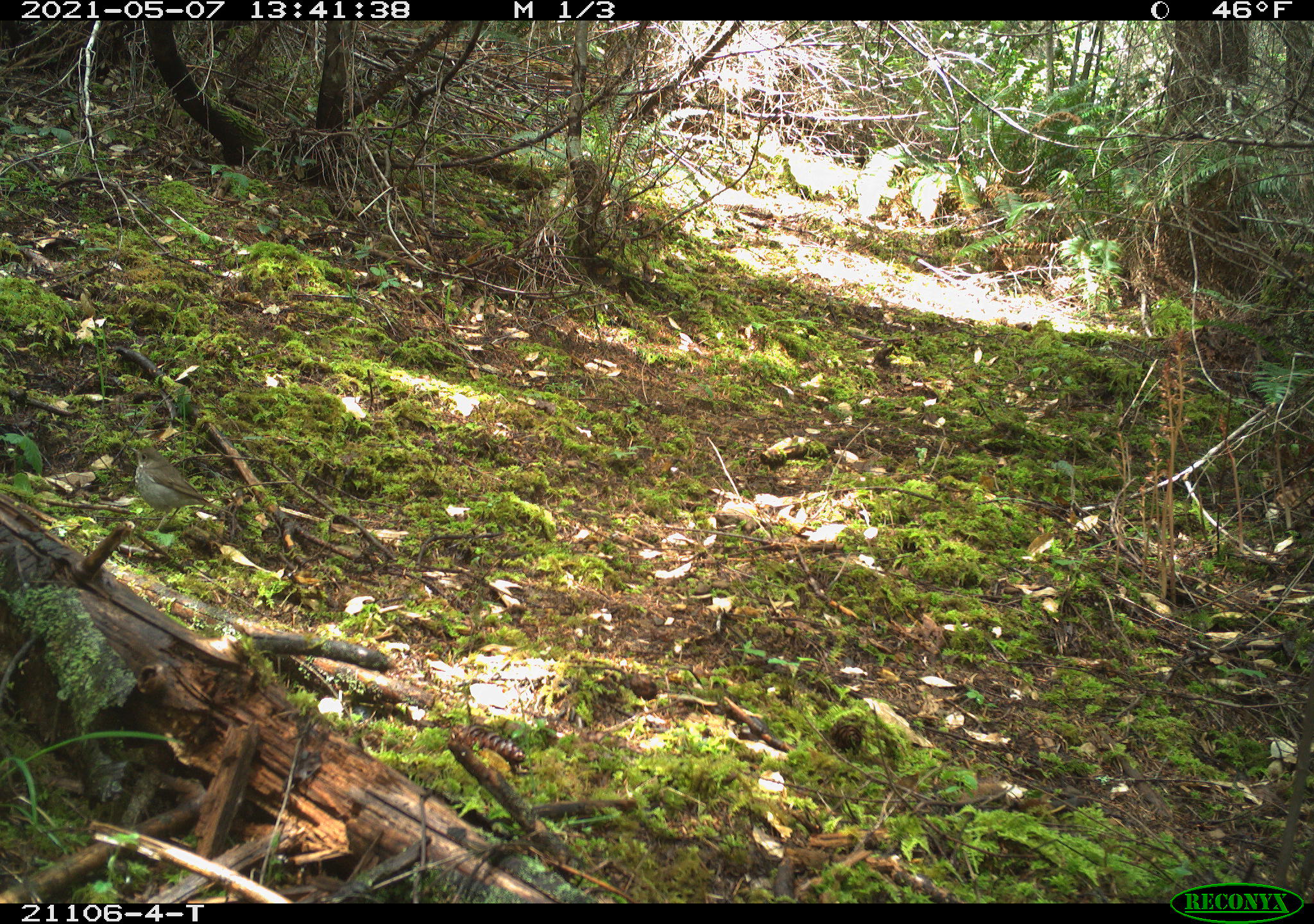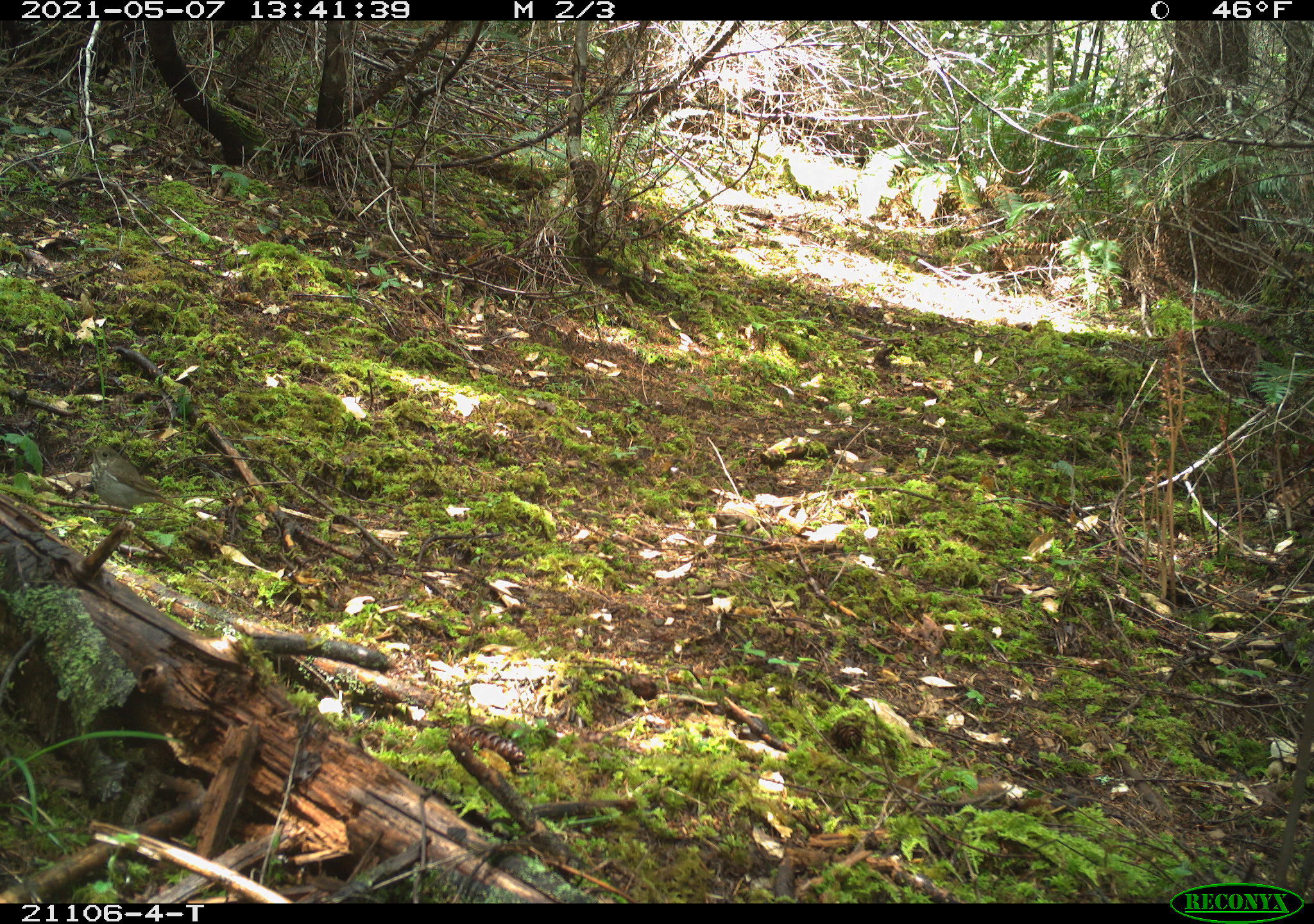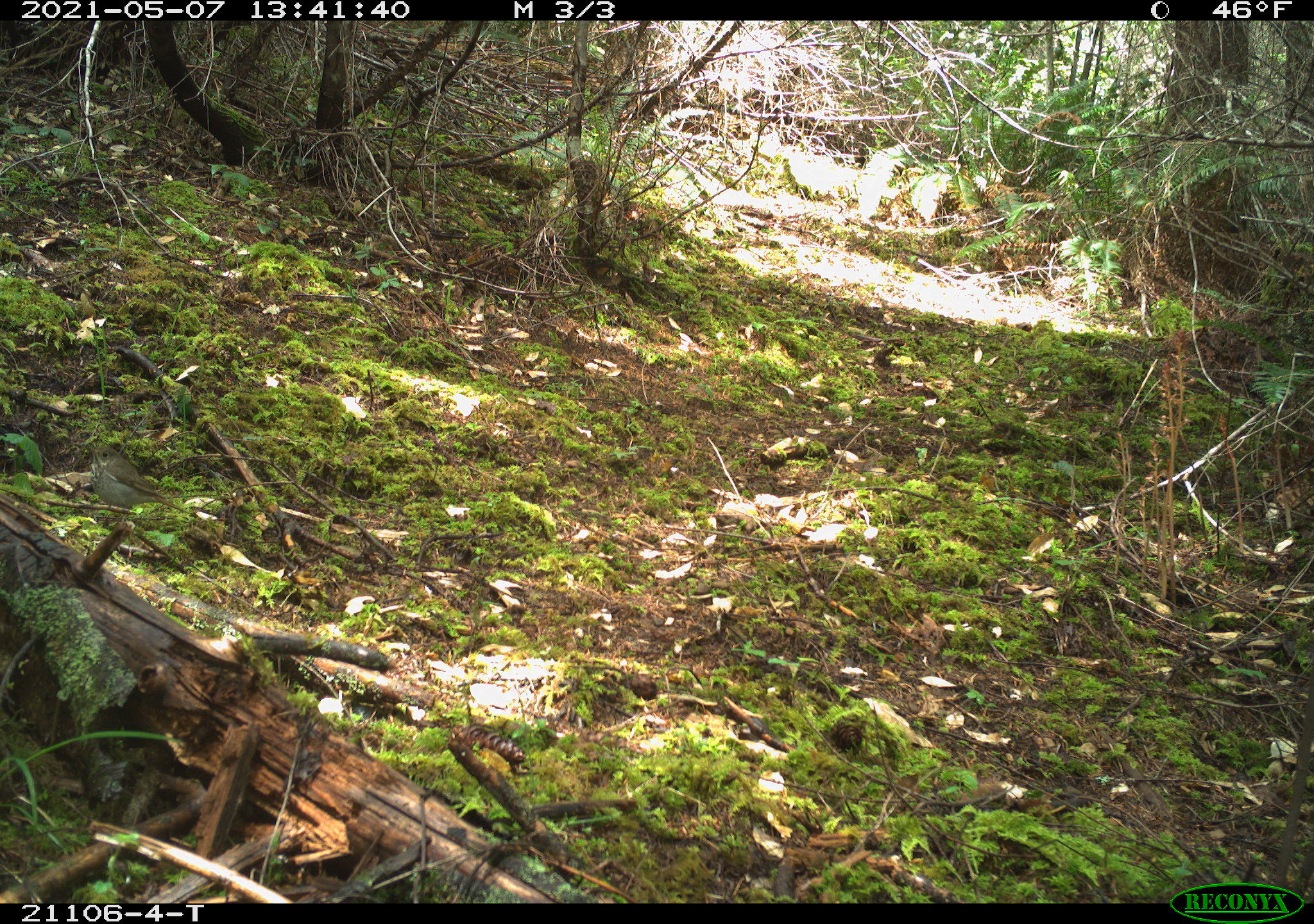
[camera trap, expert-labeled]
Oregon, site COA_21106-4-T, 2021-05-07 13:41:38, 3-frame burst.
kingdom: Animalia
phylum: Chordata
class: Aves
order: Passeriformes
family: Turdidae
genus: Catharus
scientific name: Catharus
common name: brown thrushes and nightingale-thrushes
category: catharus species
Catharus species (brown thrushes and nightingale-thrushes) (Catharus).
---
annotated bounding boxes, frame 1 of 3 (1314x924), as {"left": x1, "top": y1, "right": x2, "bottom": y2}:
catharus species: {"left": 103, "top": 430, "right": 241, "bottom": 552}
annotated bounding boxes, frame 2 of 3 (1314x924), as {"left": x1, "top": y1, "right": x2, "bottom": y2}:
catharus species: {"left": 57, "top": 418, "right": 203, "bottom": 560}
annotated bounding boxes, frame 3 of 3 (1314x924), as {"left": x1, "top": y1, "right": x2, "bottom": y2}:
catharus species: {"left": 57, "top": 419, "right": 215, "bottom": 564}